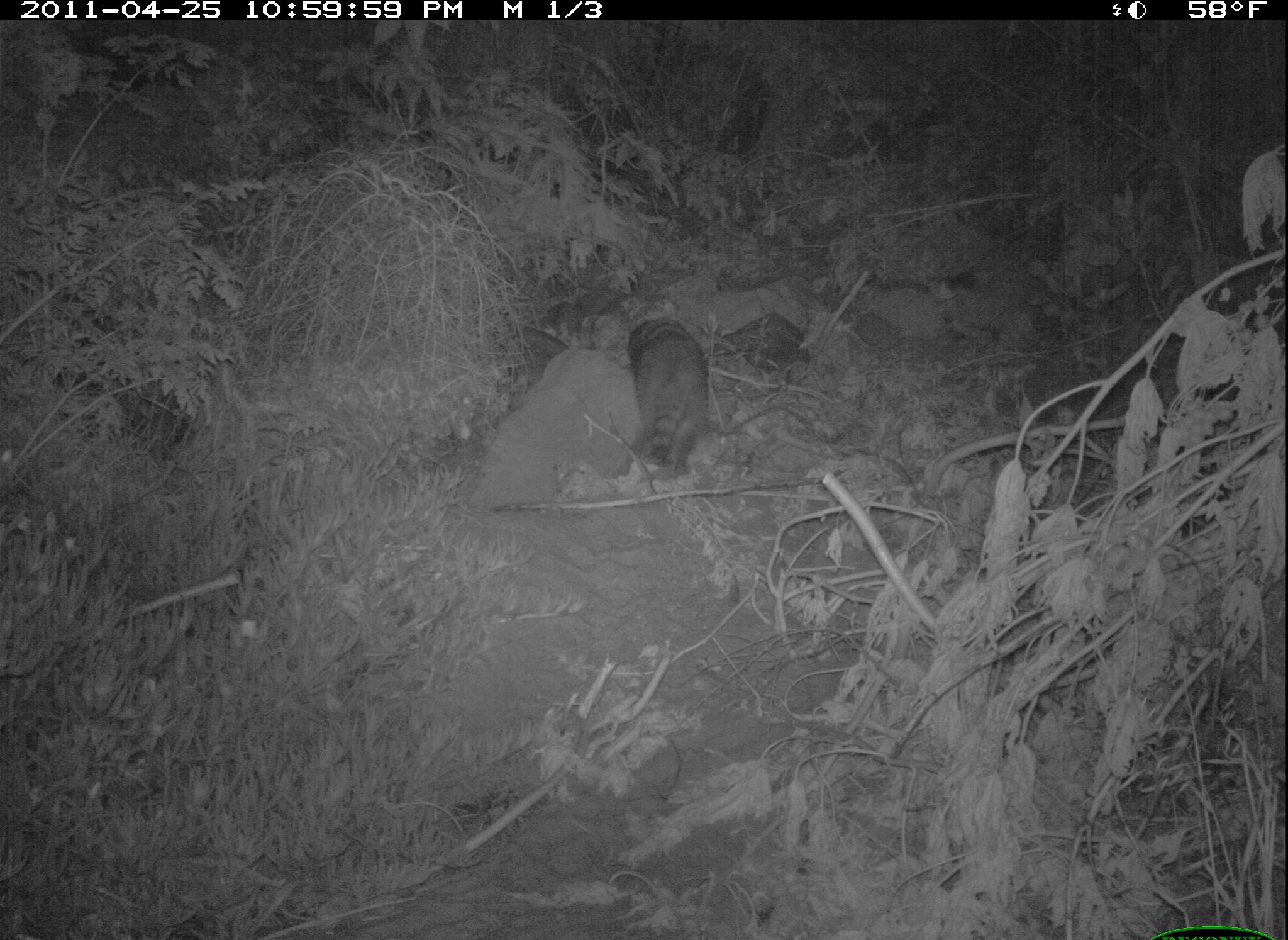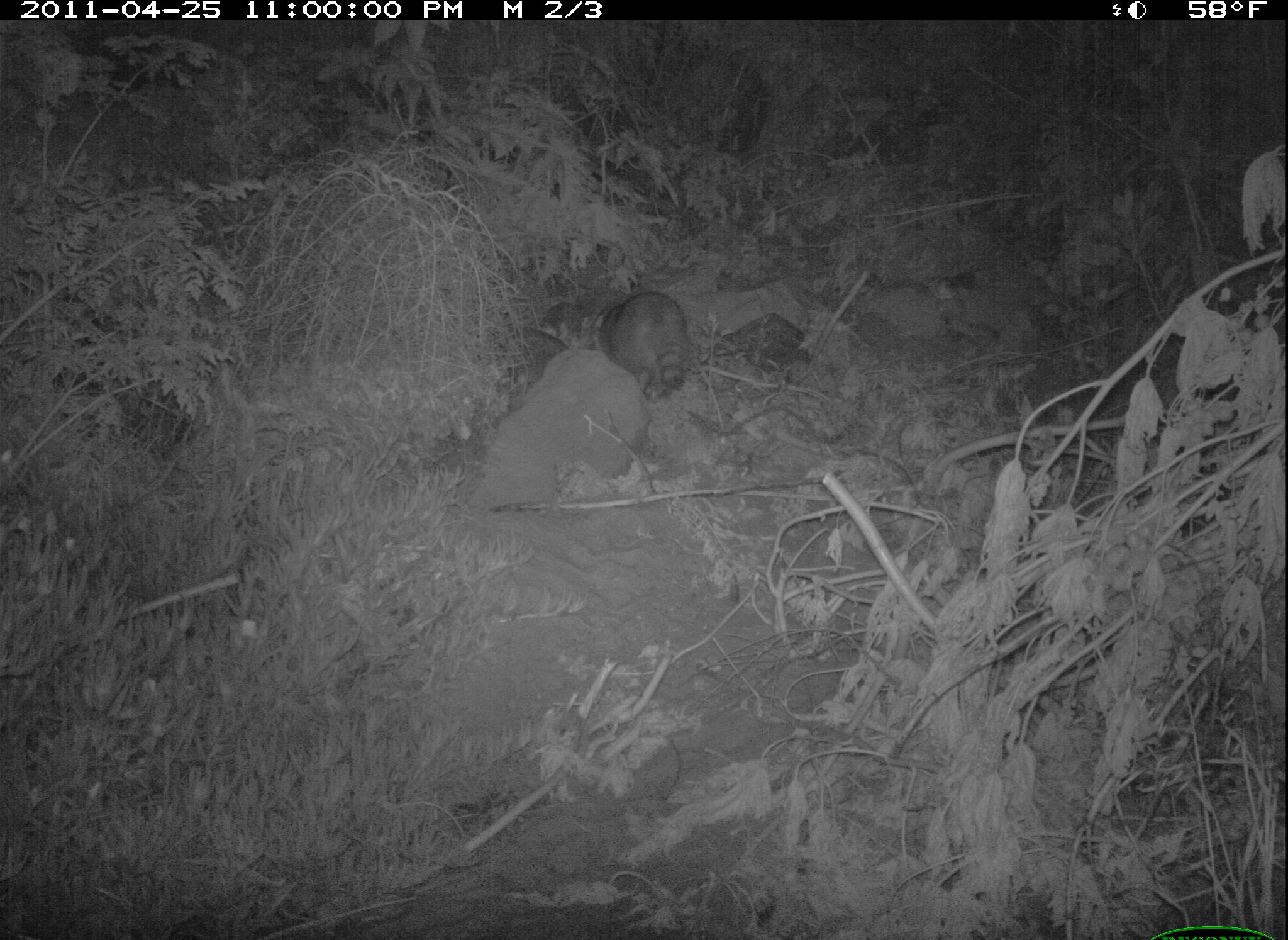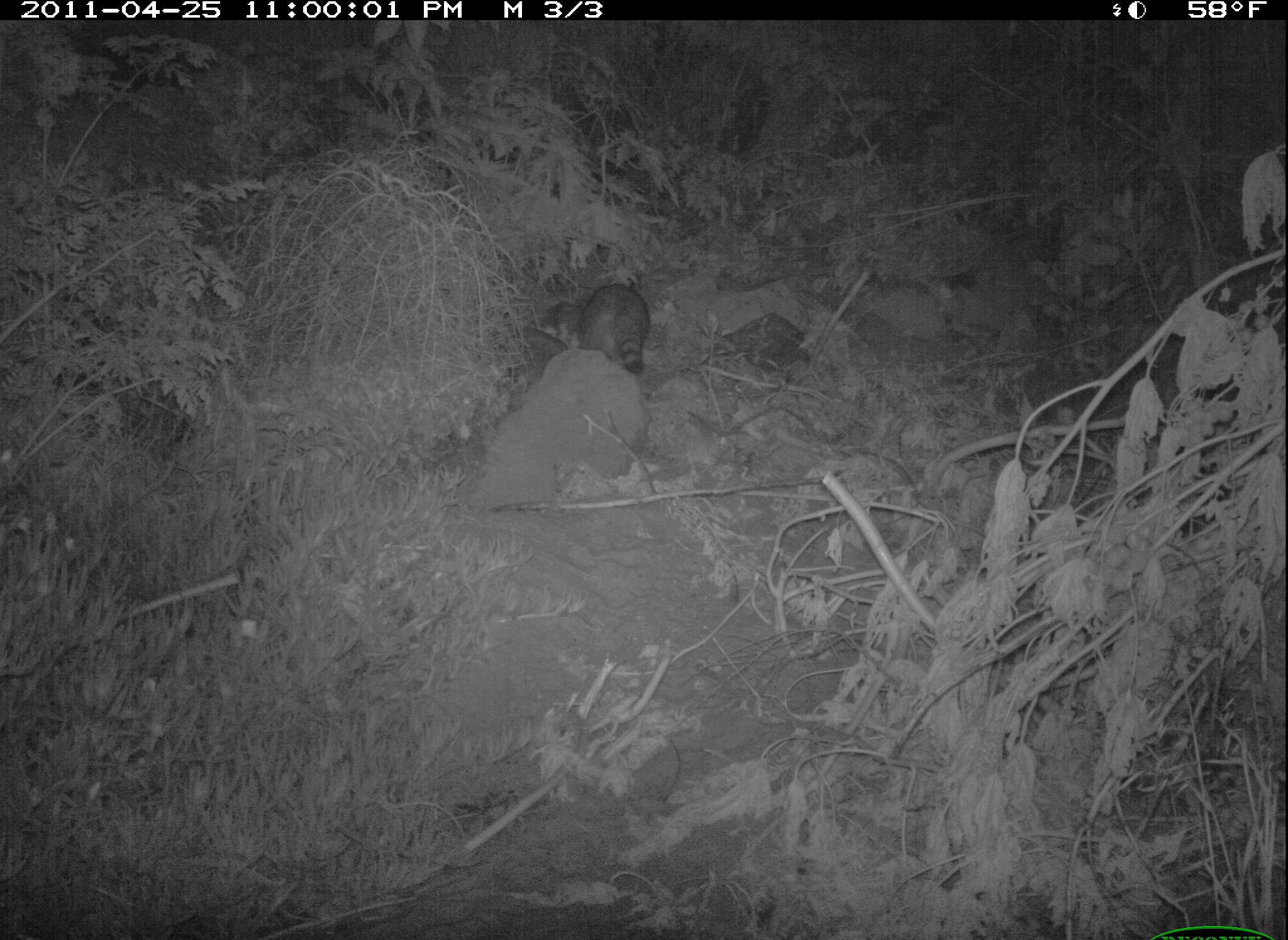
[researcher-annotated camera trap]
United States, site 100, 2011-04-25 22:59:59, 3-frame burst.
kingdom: Animalia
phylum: Chordata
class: Mammalia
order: Carnivora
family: Procyonidae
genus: Procyon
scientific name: Procyon lotor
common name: raccoon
Raccoon (Procyon lotor).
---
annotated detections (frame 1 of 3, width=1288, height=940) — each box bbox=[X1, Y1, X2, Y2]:
raccoon: bbox=[618, 308, 724, 498]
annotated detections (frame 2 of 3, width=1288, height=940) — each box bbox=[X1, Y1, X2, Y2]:
raccoon: bbox=[581, 280, 710, 398]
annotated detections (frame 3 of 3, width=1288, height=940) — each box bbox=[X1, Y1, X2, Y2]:
raccoon: bbox=[546, 266, 675, 391]